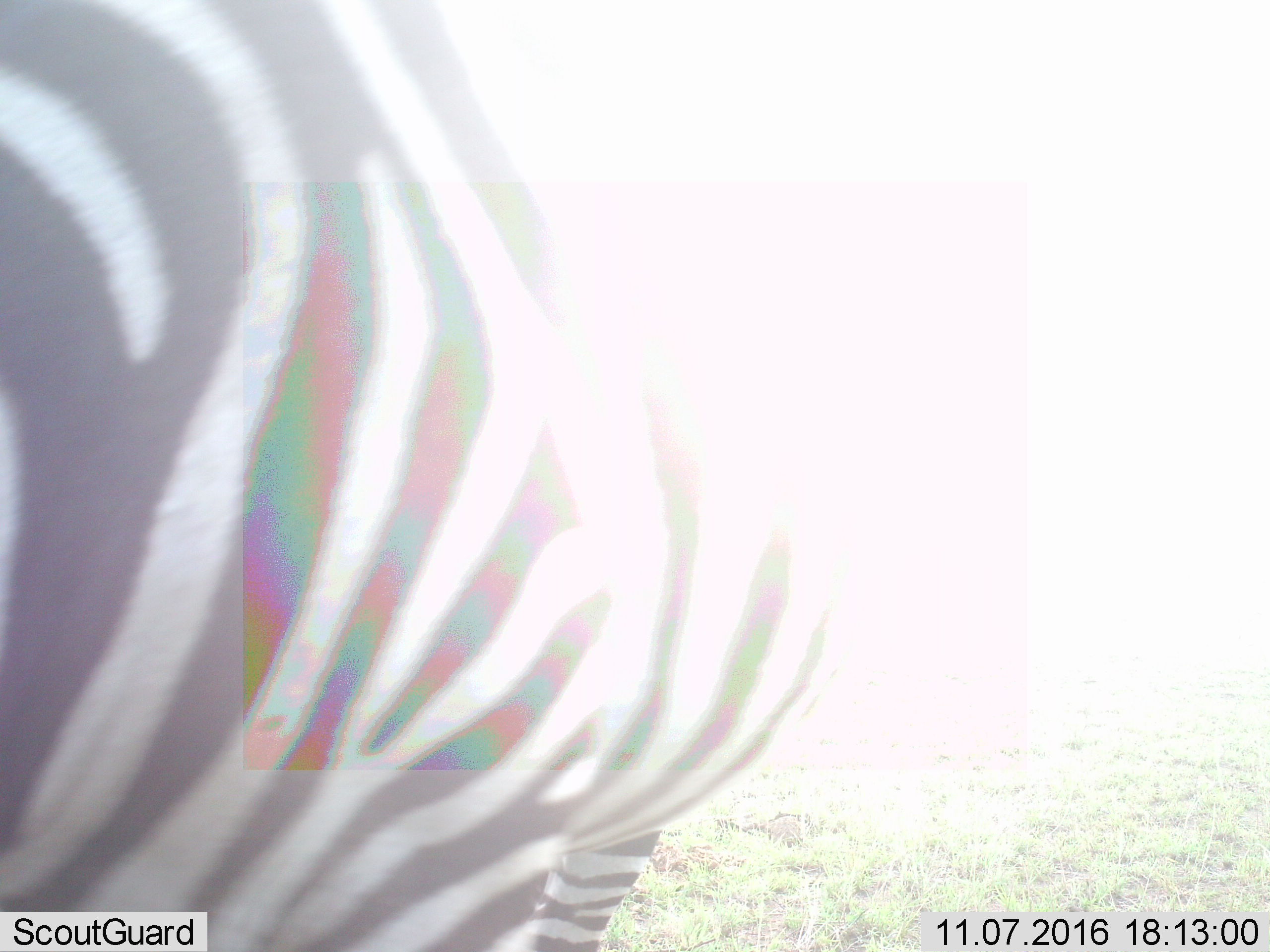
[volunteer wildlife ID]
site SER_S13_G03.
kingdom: Animalia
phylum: Chordata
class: Mammalia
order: Perissodactyla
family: Equidae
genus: Equus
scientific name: Equus quagga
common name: plains zebra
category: zebraplains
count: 3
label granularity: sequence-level